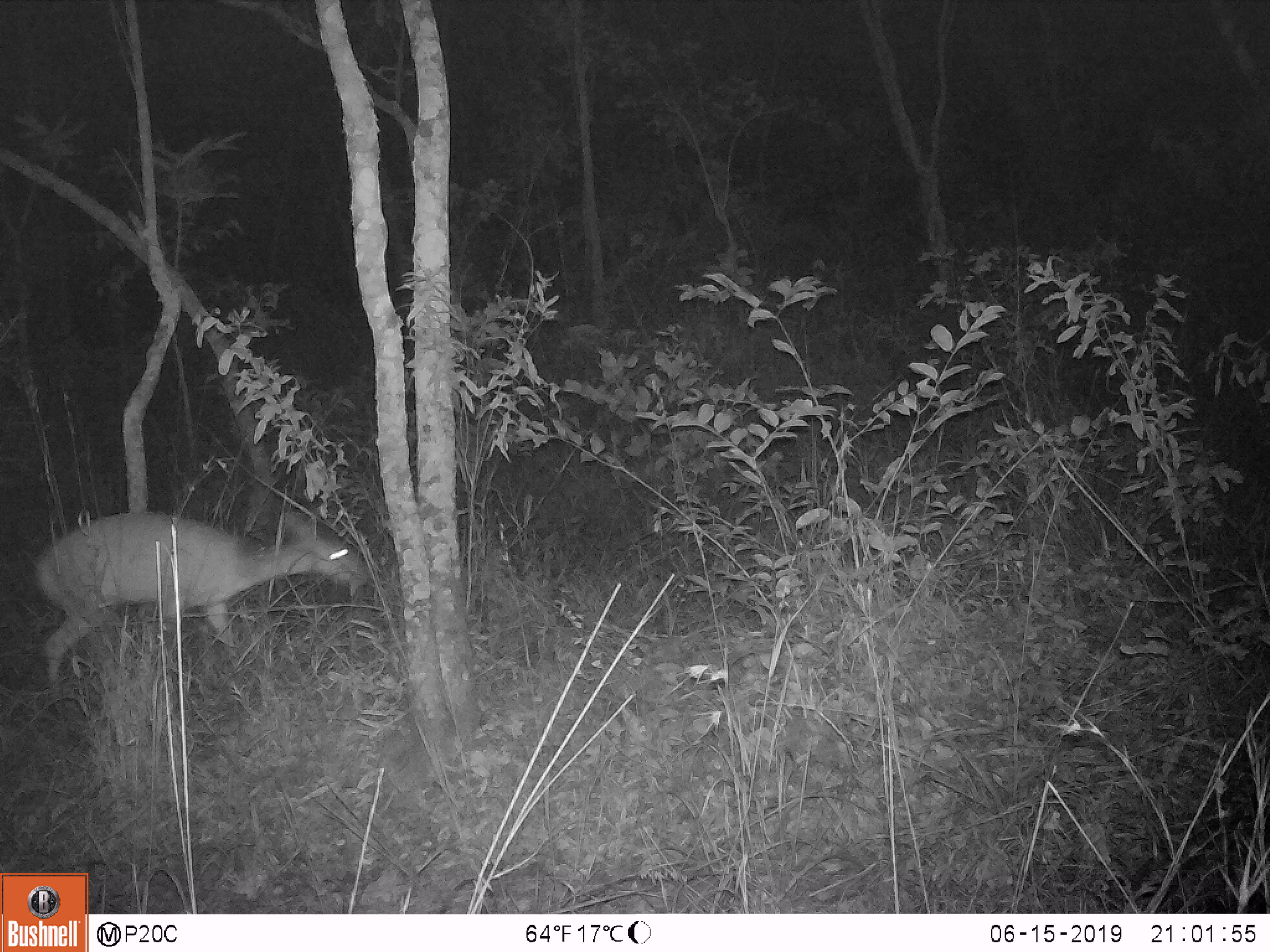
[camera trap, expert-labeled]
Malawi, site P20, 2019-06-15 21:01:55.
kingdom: Animalia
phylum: Chordata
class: Mammalia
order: Artiodactyla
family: Bovidae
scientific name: Antilopinae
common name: small antelope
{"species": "small antelope (Antilopinae)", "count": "1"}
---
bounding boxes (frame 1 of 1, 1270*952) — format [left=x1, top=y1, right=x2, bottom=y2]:
small antelope: [left=31, top=492, right=374, bottom=723]